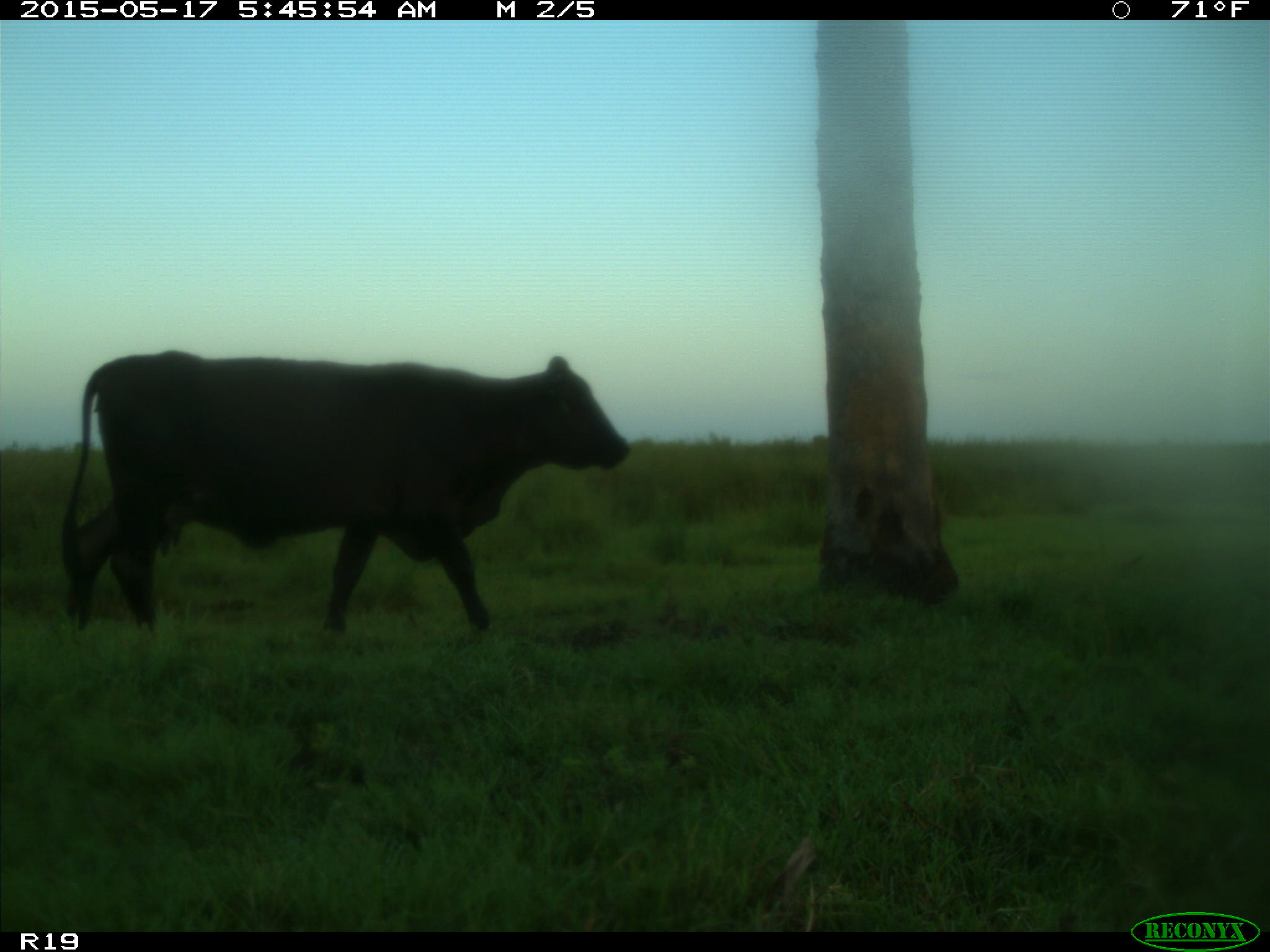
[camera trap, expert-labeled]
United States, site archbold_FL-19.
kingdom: Animalia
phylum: Chordata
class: Mammalia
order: Artiodactyla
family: Bovidae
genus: Bos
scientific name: Bos taurus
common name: domestic cow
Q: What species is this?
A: Bos taurus (domestic cow).